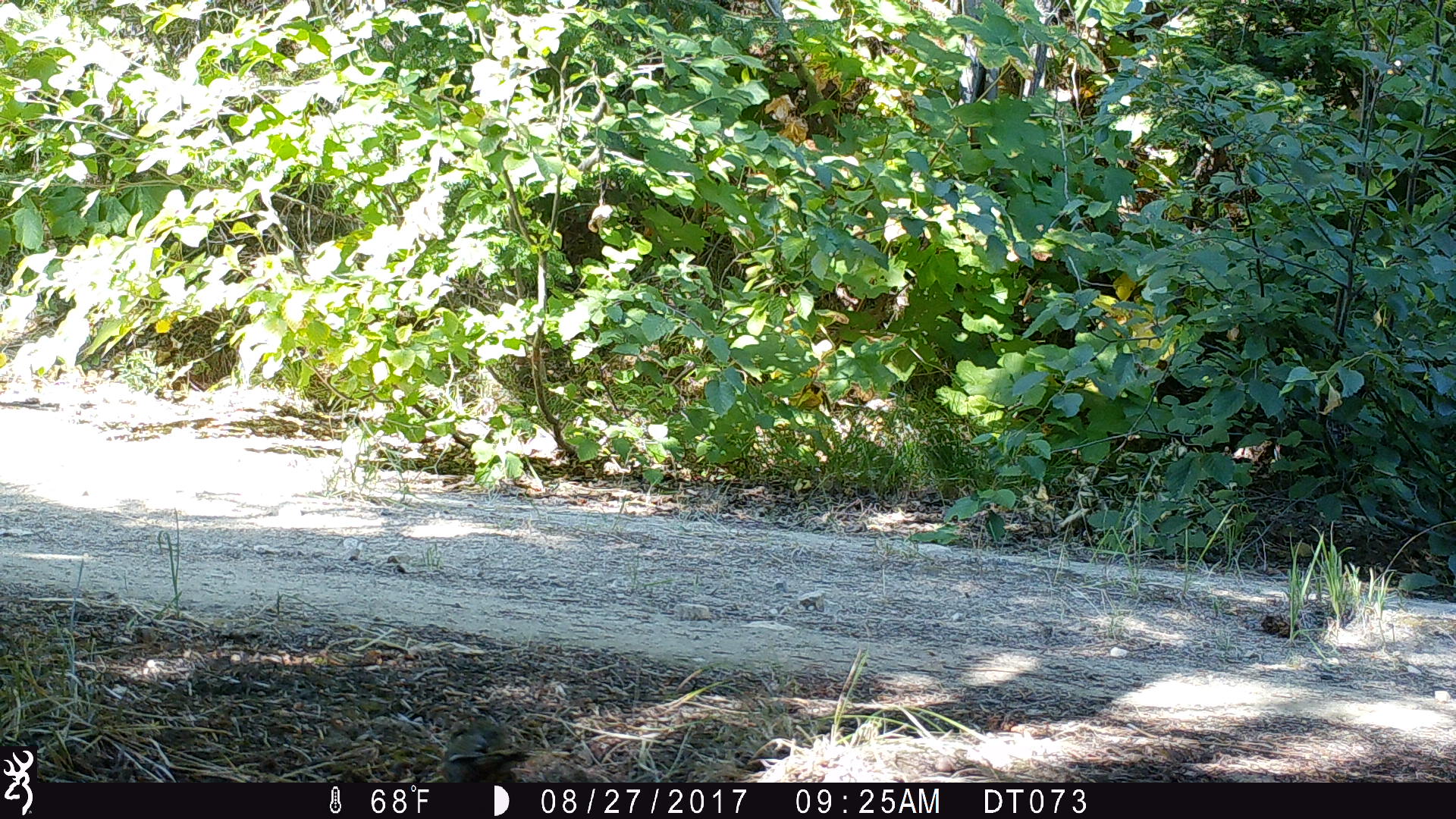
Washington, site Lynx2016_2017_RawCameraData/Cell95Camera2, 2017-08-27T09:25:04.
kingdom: Animalia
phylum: Chordata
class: Aves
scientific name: Aves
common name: birds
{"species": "Aves (birds)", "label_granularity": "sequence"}